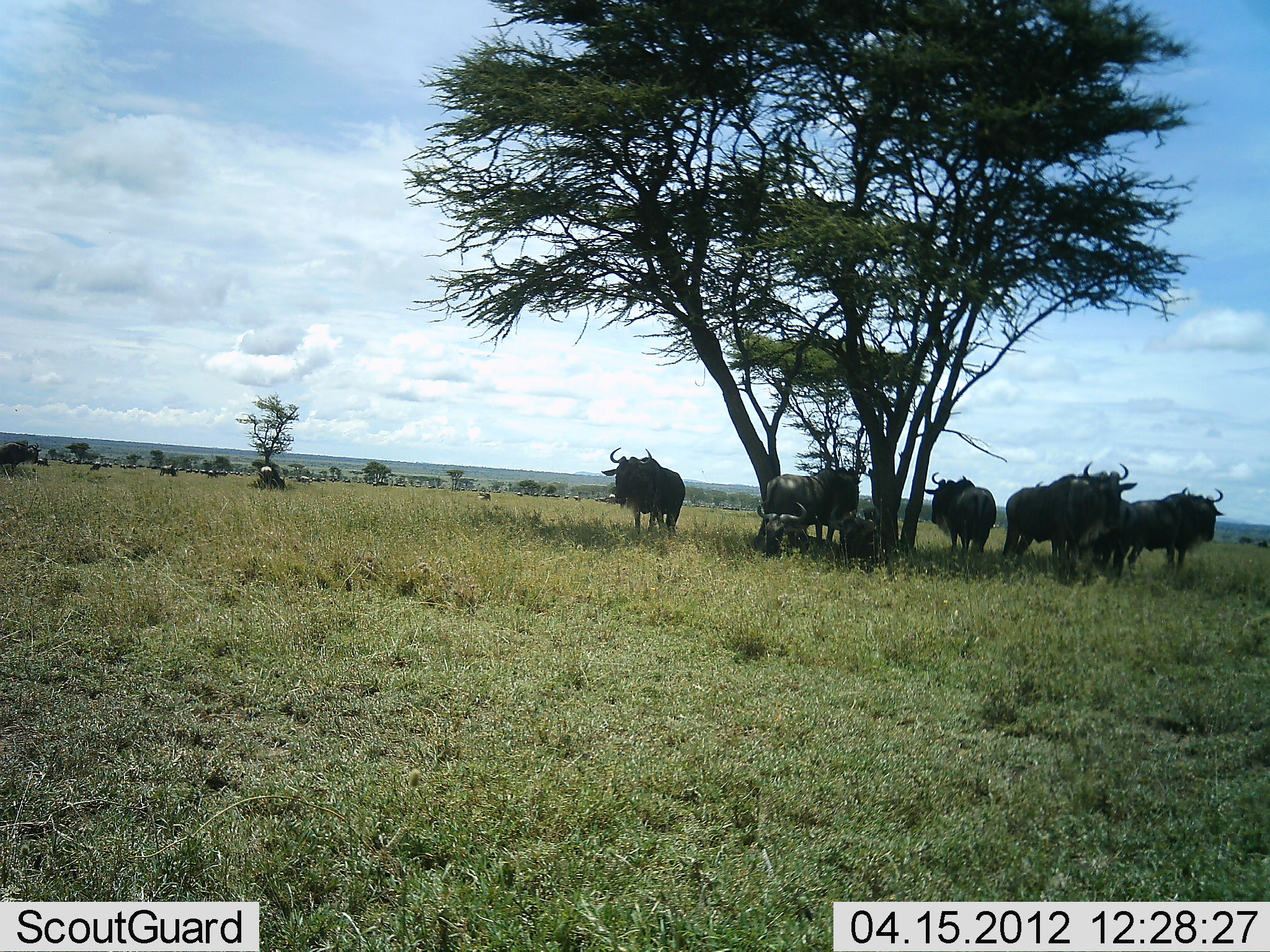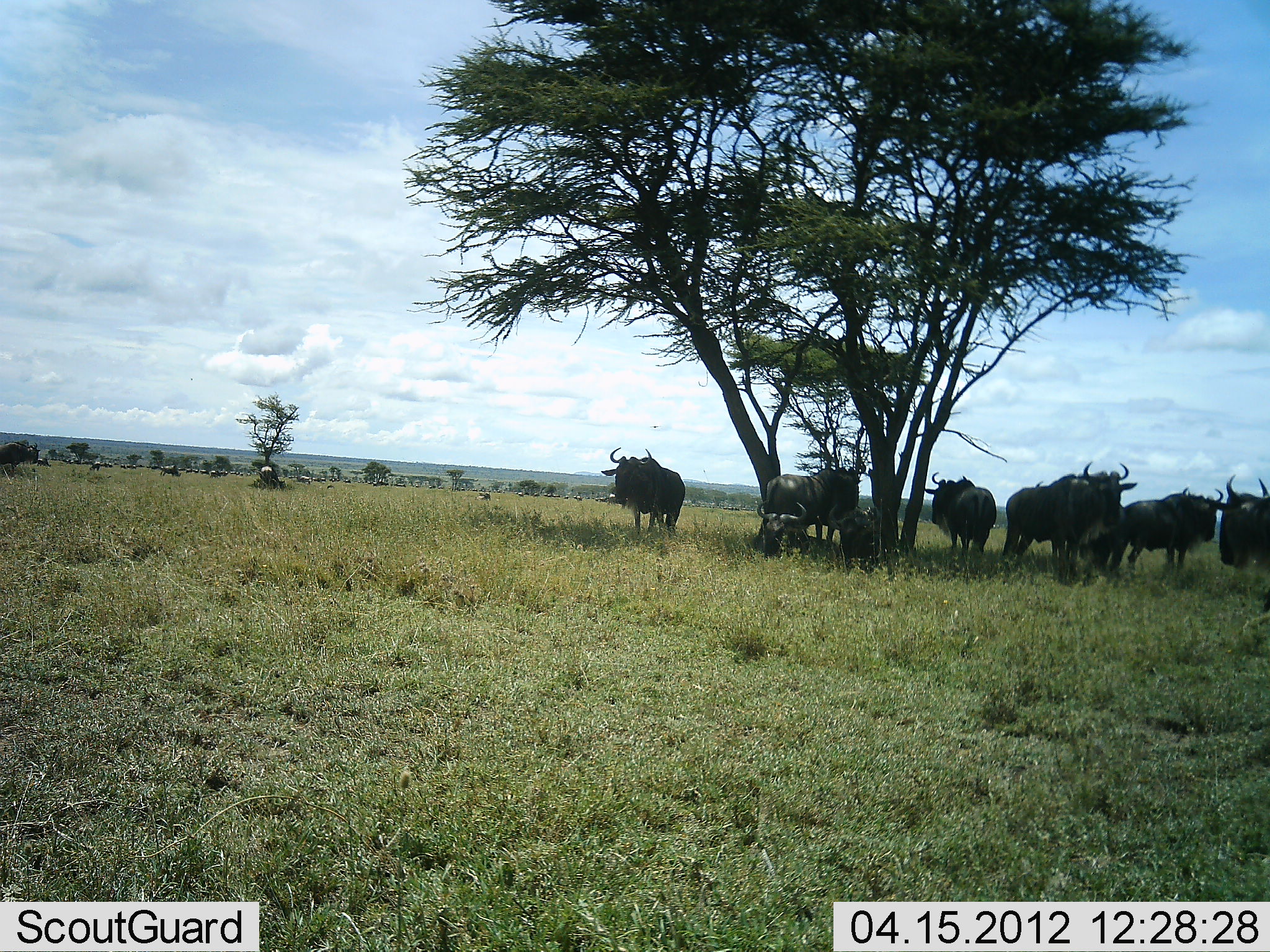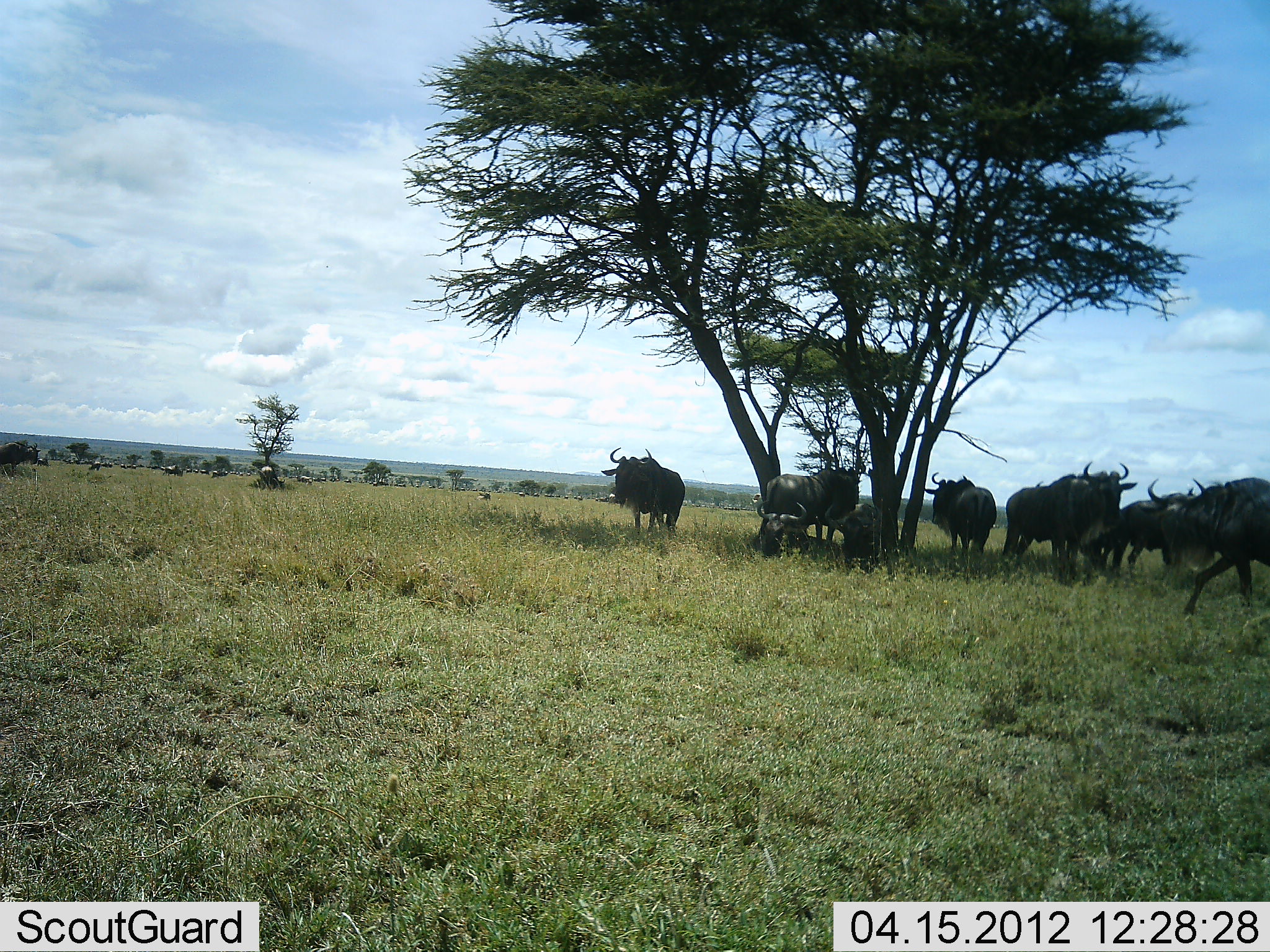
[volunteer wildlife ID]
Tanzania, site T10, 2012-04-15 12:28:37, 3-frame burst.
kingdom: Animalia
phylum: Chordata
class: Mammalia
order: Artiodactyla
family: Bovidae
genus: Connochaetes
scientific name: Connochaetes taurinus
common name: blue wildebeest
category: wildebeest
Wildebeest (blue wildebeest) (Connochaetes taurinus), count 9. Behavior (volunteer vote fractions): standing 88%, resting 53%, moving 29%, interacting 12%. Young present (vote fraction): 6%. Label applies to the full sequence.